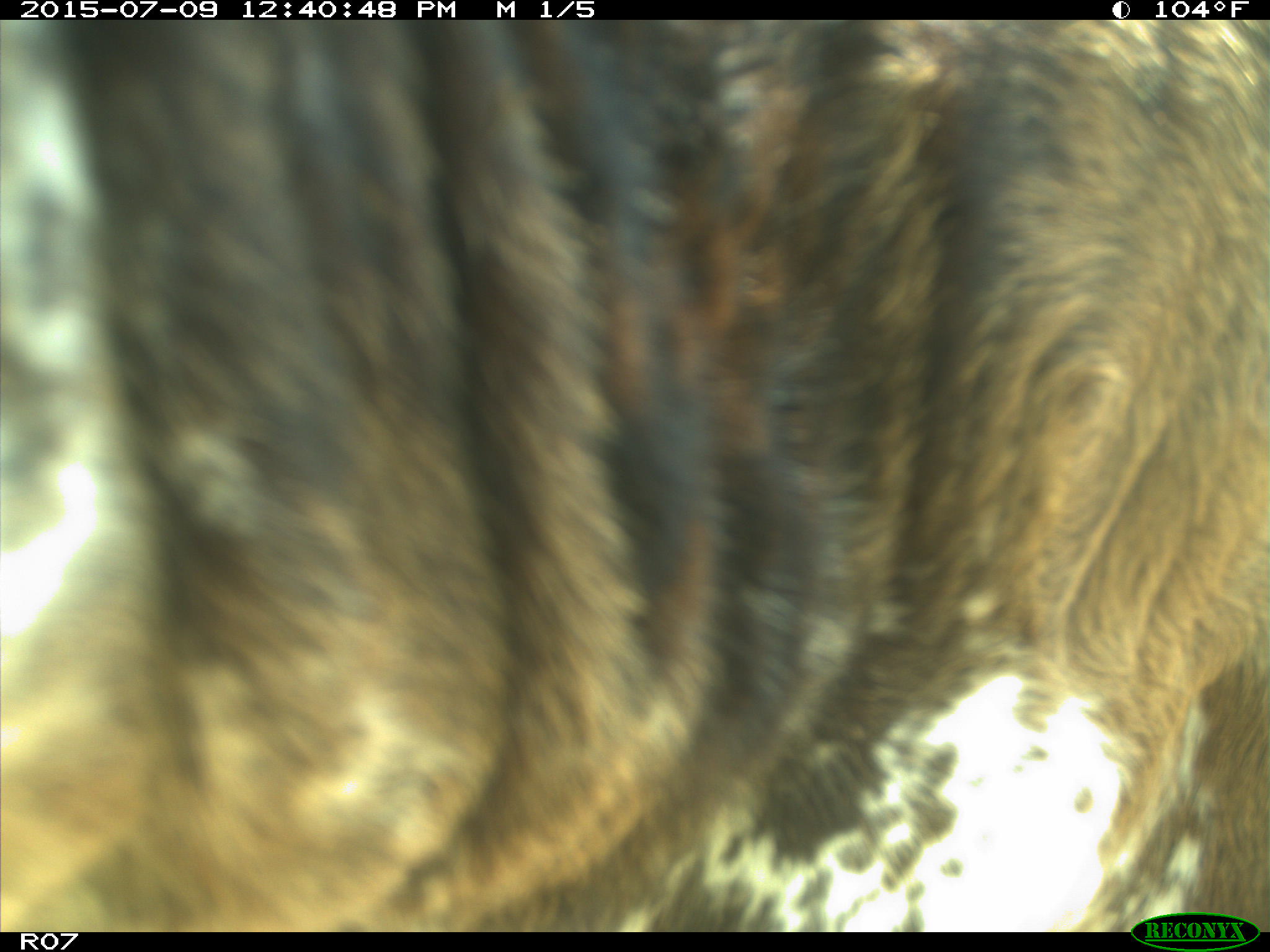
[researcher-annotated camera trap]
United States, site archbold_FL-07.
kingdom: Animalia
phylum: Chordata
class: Mammalia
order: Artiodactyla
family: Bovidae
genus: Bos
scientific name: Bos taurus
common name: domestic cow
Bos taurus (domestic cow).